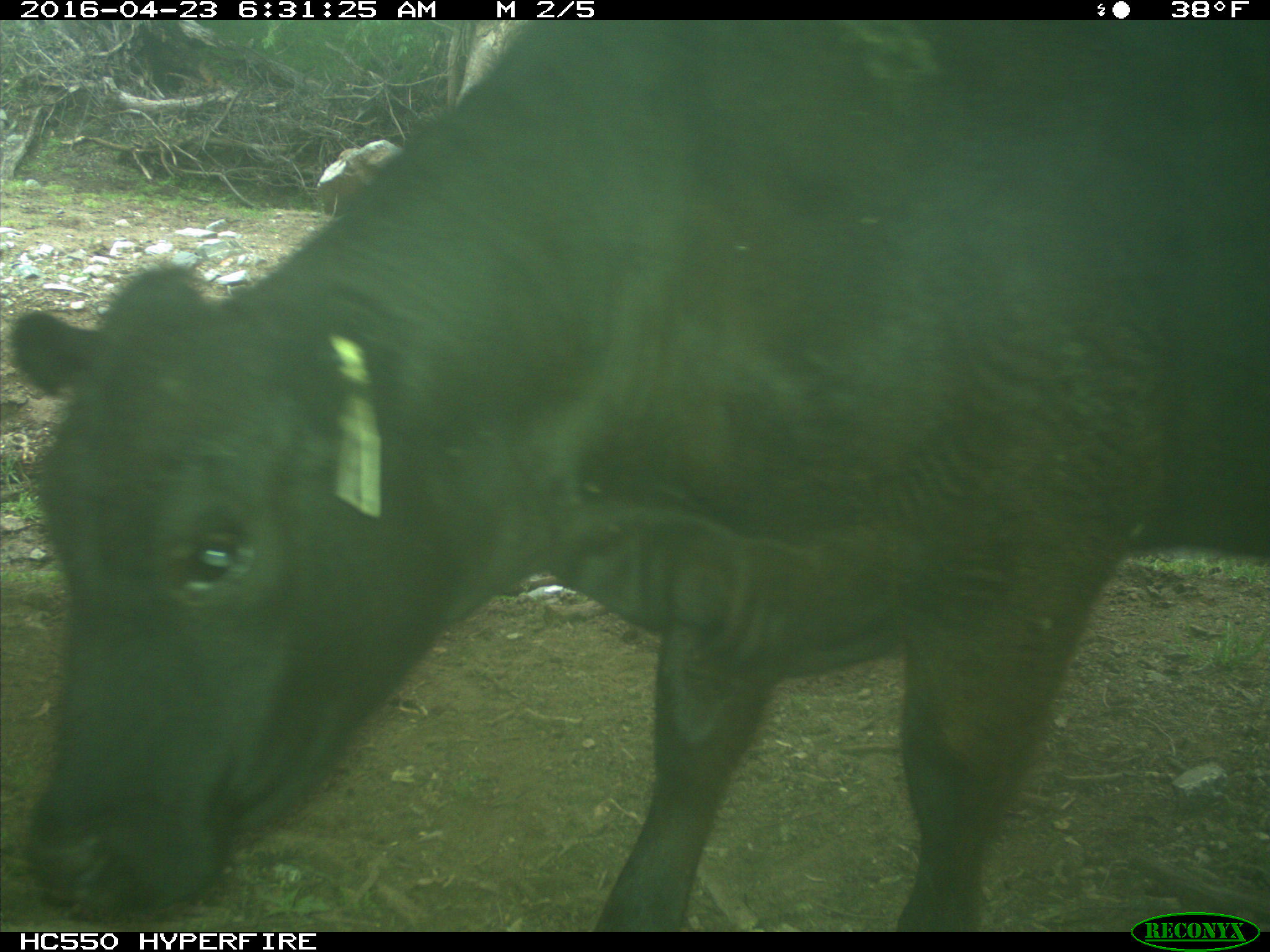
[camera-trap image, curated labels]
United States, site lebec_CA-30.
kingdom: Animalia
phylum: Chordata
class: Mammalia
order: Artiodactyla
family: Bovidae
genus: Bos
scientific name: Bos taurus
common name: domestic cow